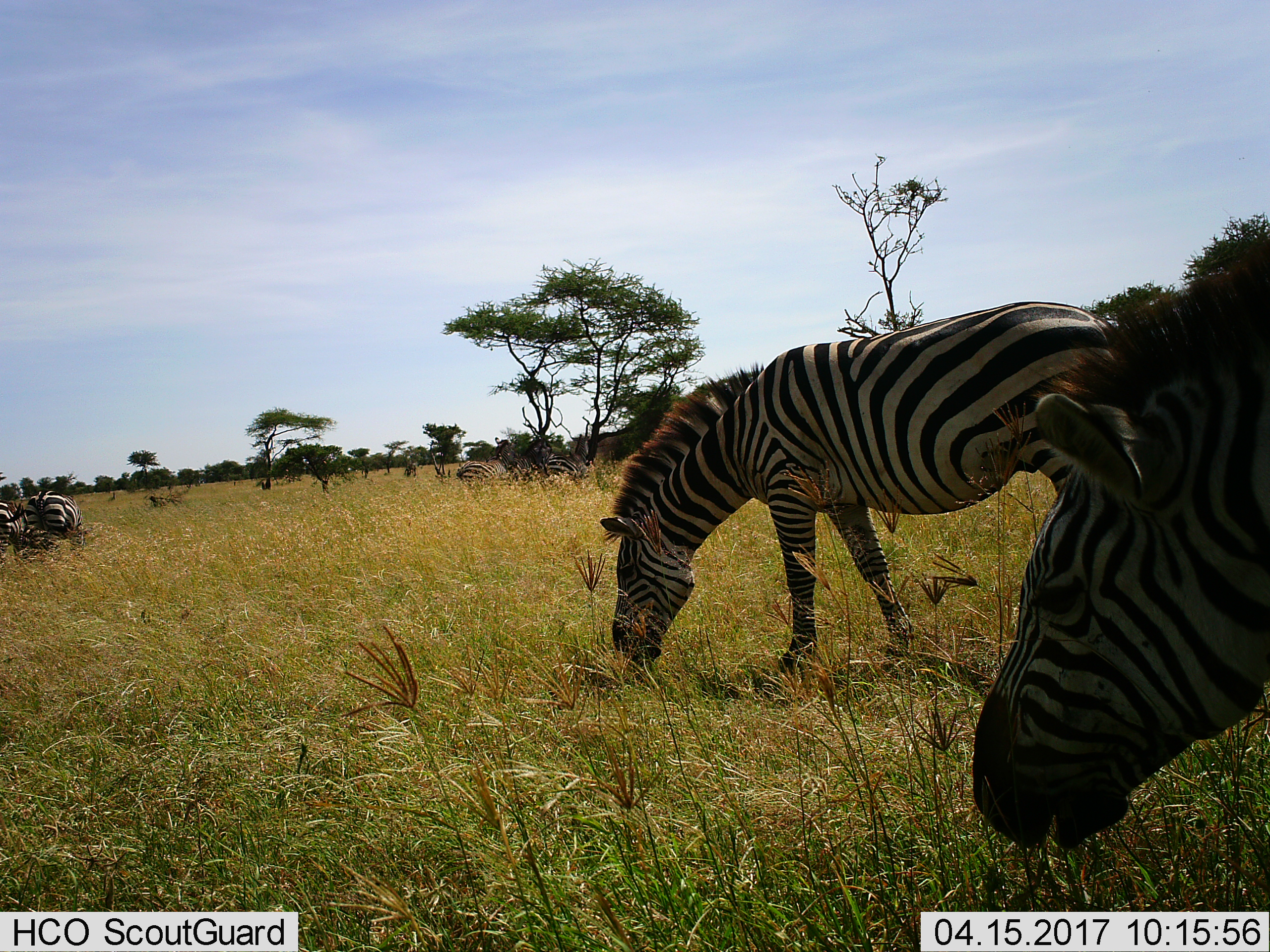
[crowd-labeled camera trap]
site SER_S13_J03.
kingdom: Animalia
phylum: Chordata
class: Mammalia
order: Perissodactyla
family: Equidae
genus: Equus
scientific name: Equus quagga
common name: plains zebra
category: zebraplains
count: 8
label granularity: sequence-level